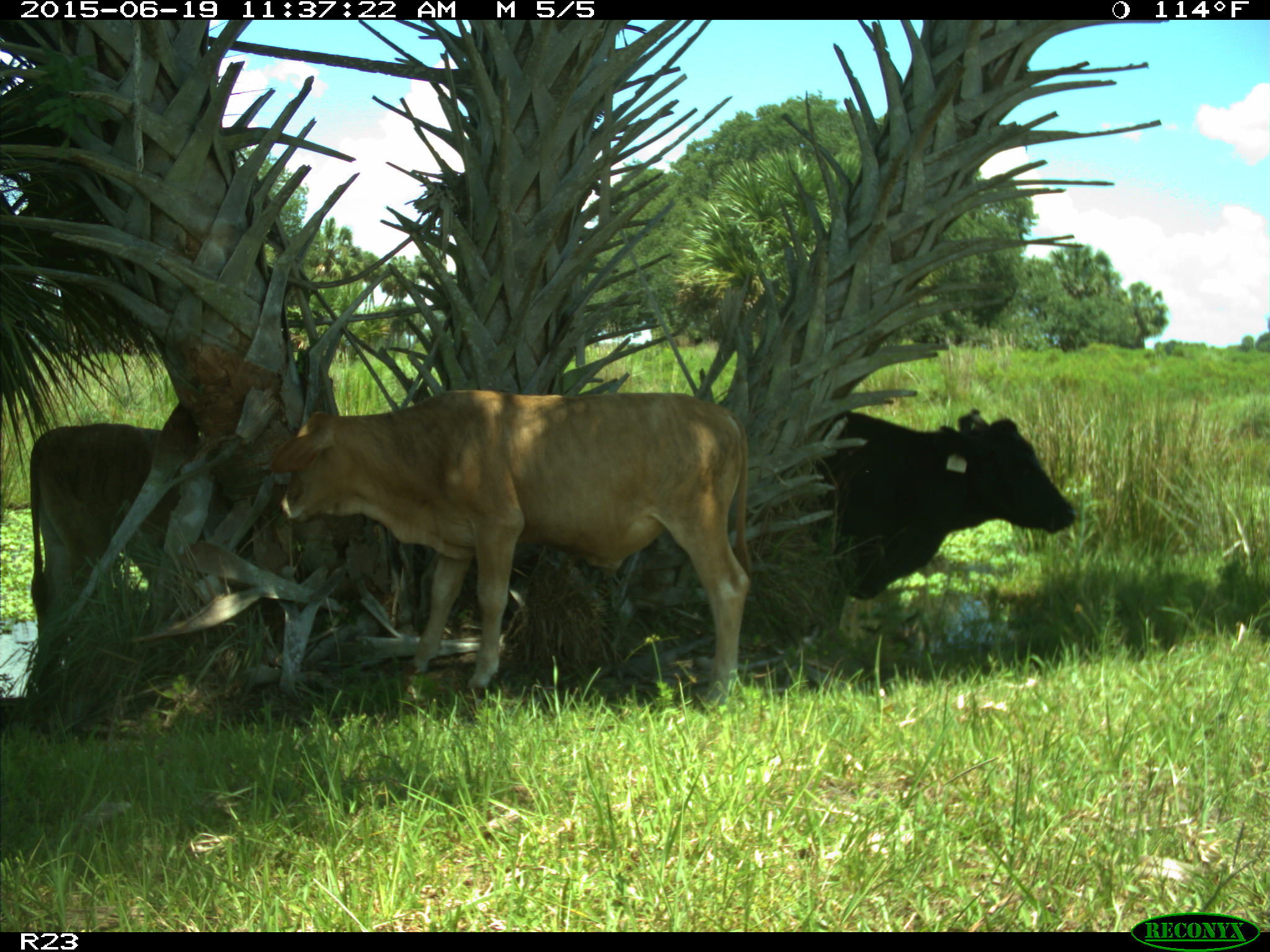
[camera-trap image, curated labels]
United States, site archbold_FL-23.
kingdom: Animalia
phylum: Chordata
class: Mammalia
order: Artiodactyla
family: Bovidae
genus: Bos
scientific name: Bos taurus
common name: domestic cow